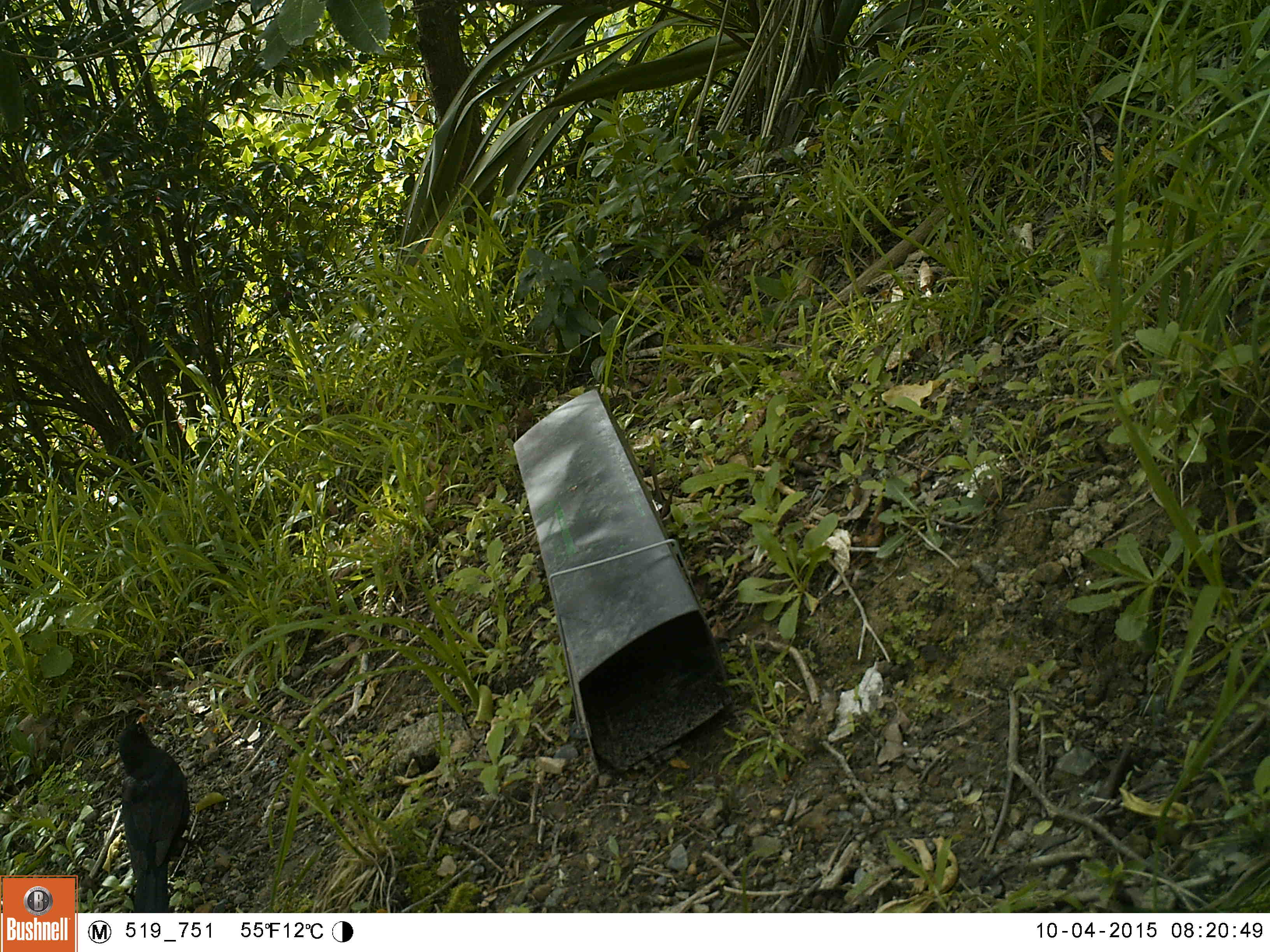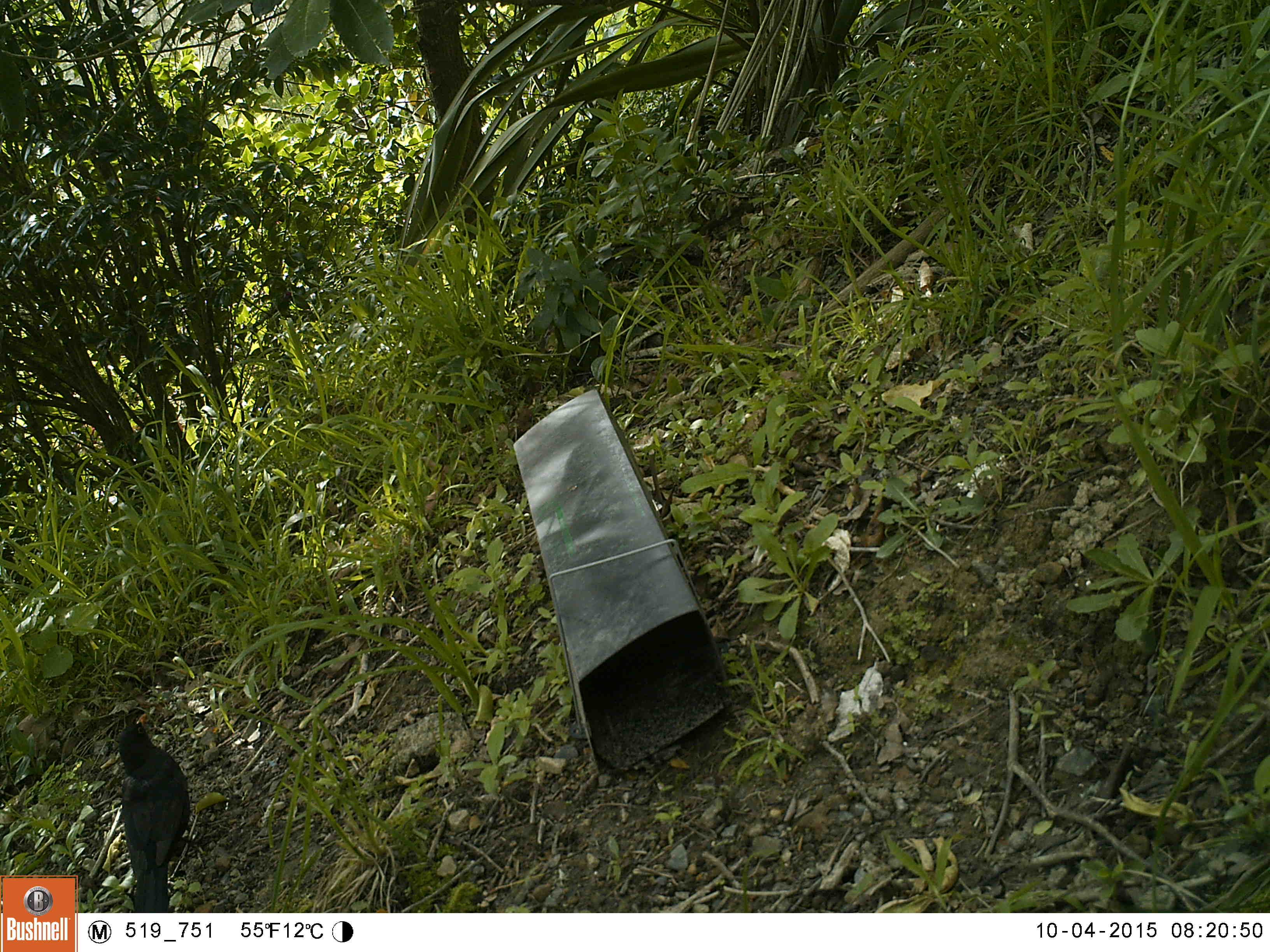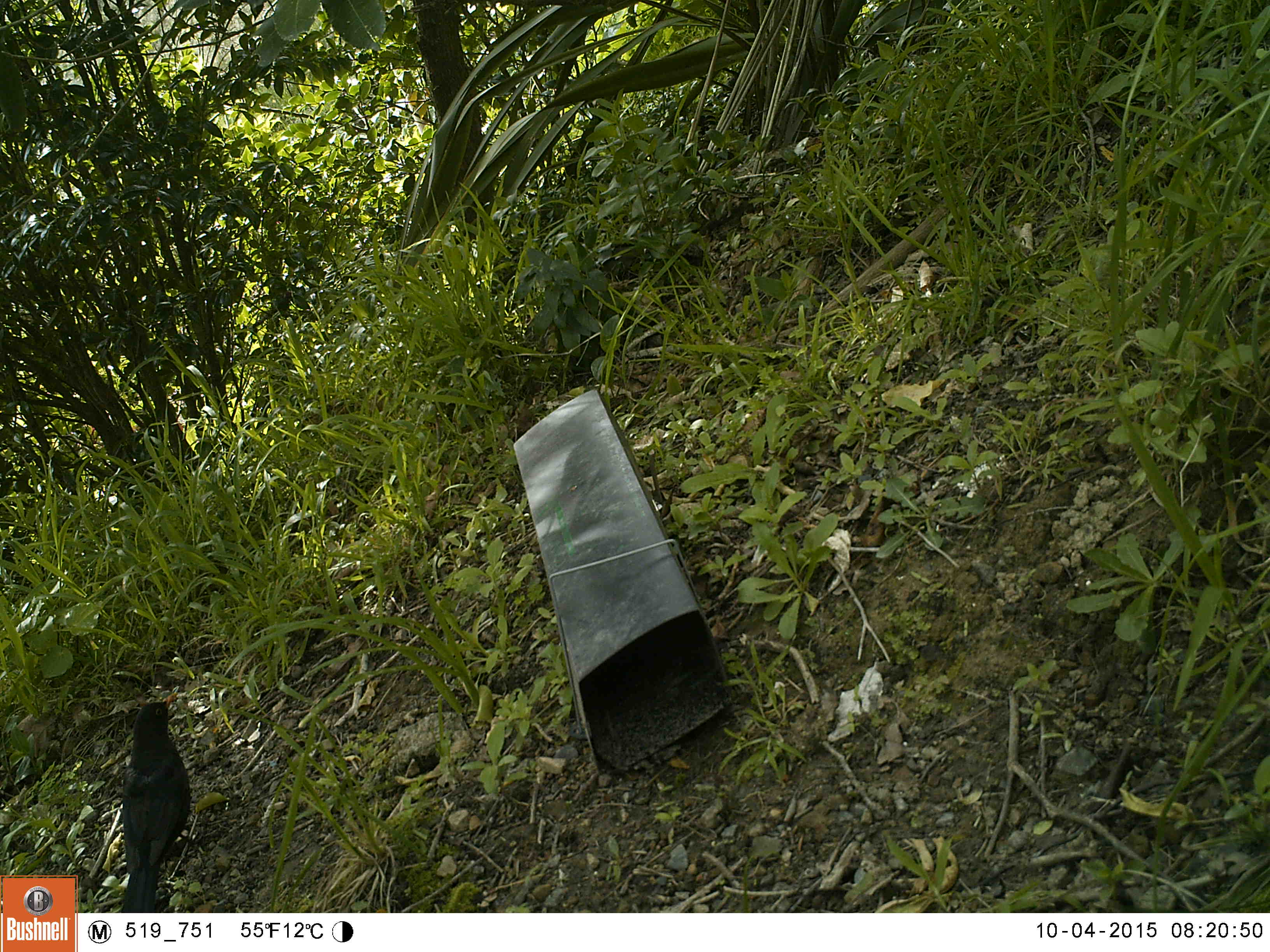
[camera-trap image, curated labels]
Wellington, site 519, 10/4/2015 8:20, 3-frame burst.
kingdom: Animalia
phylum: Chordata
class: Aves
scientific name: Aves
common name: bird